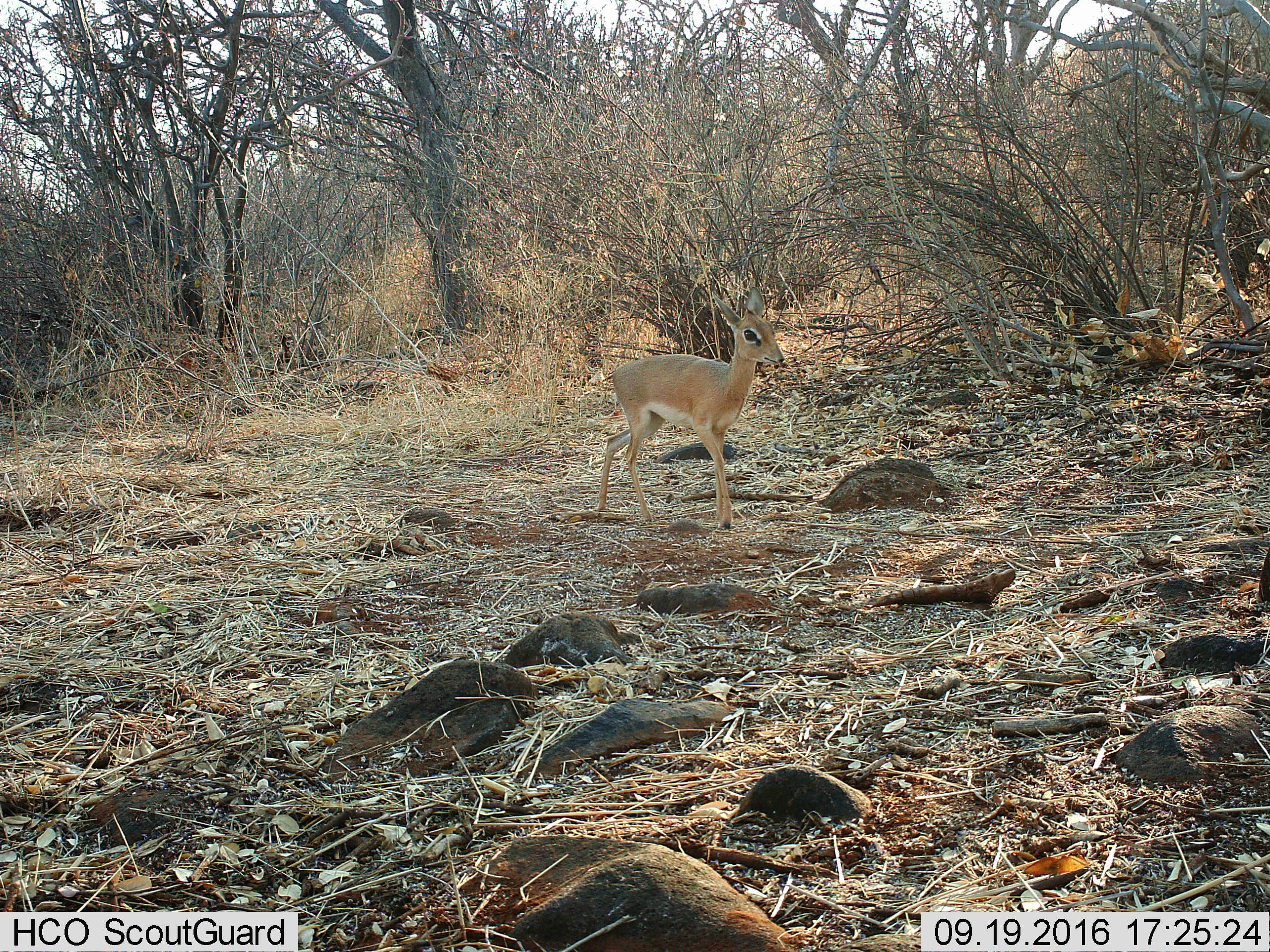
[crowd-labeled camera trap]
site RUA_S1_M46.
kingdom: Animalia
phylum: Chordata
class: Mammalia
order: Artiodactyla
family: Bovidae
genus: Madoqua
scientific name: Madoqua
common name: dik-dik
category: dikdik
Dikdik (dik-dik) (Madoqua), count 1. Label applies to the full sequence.